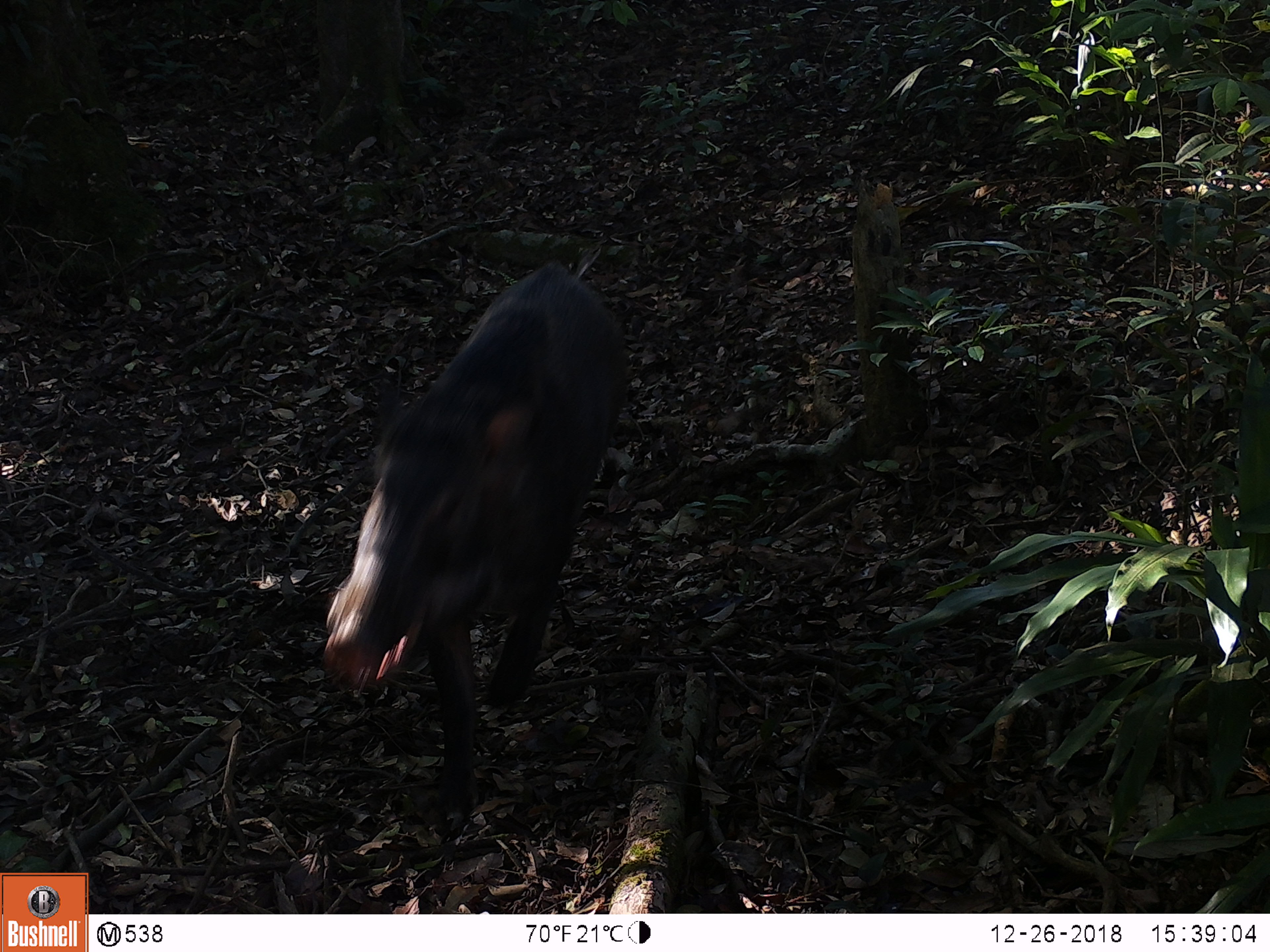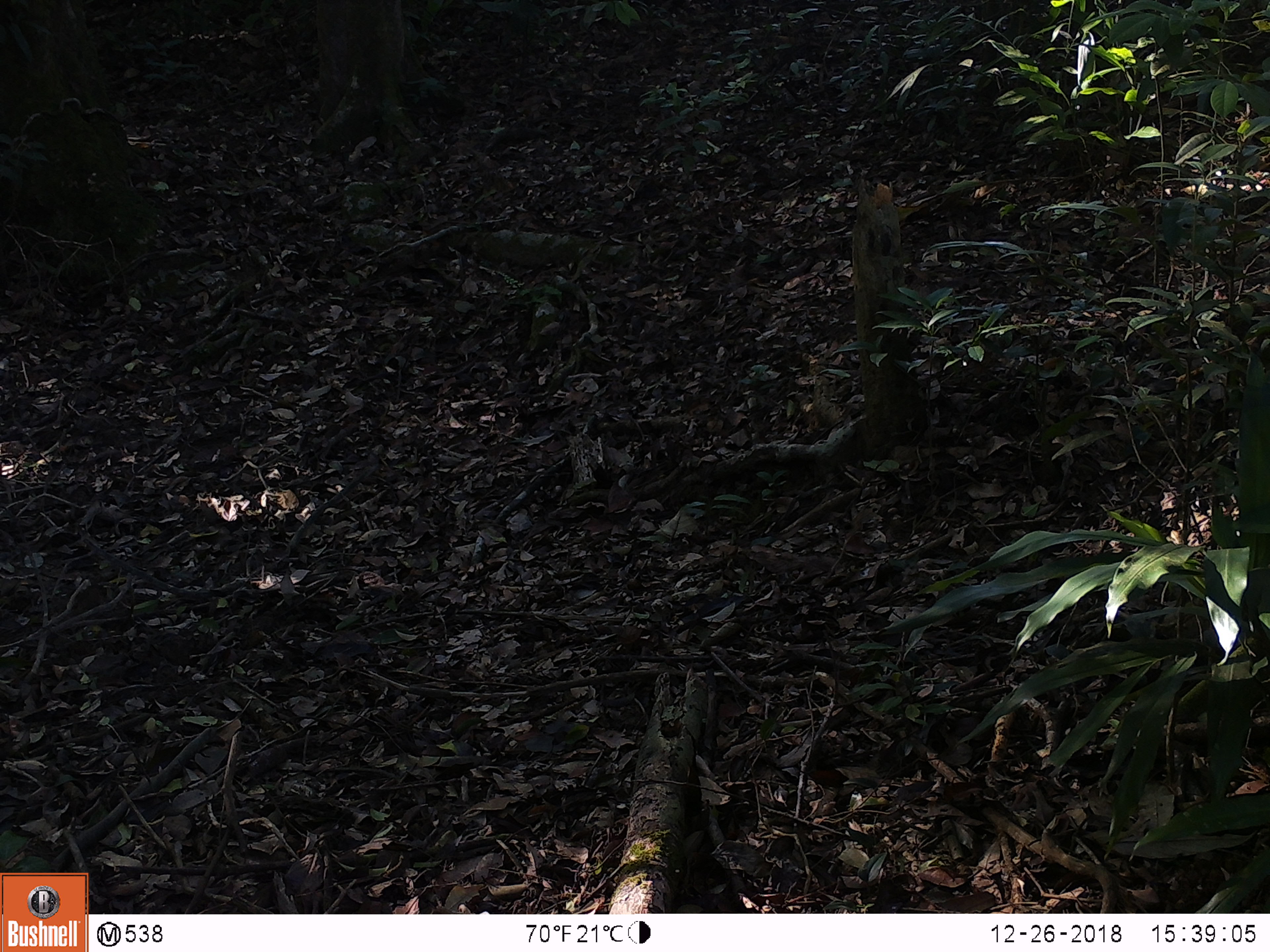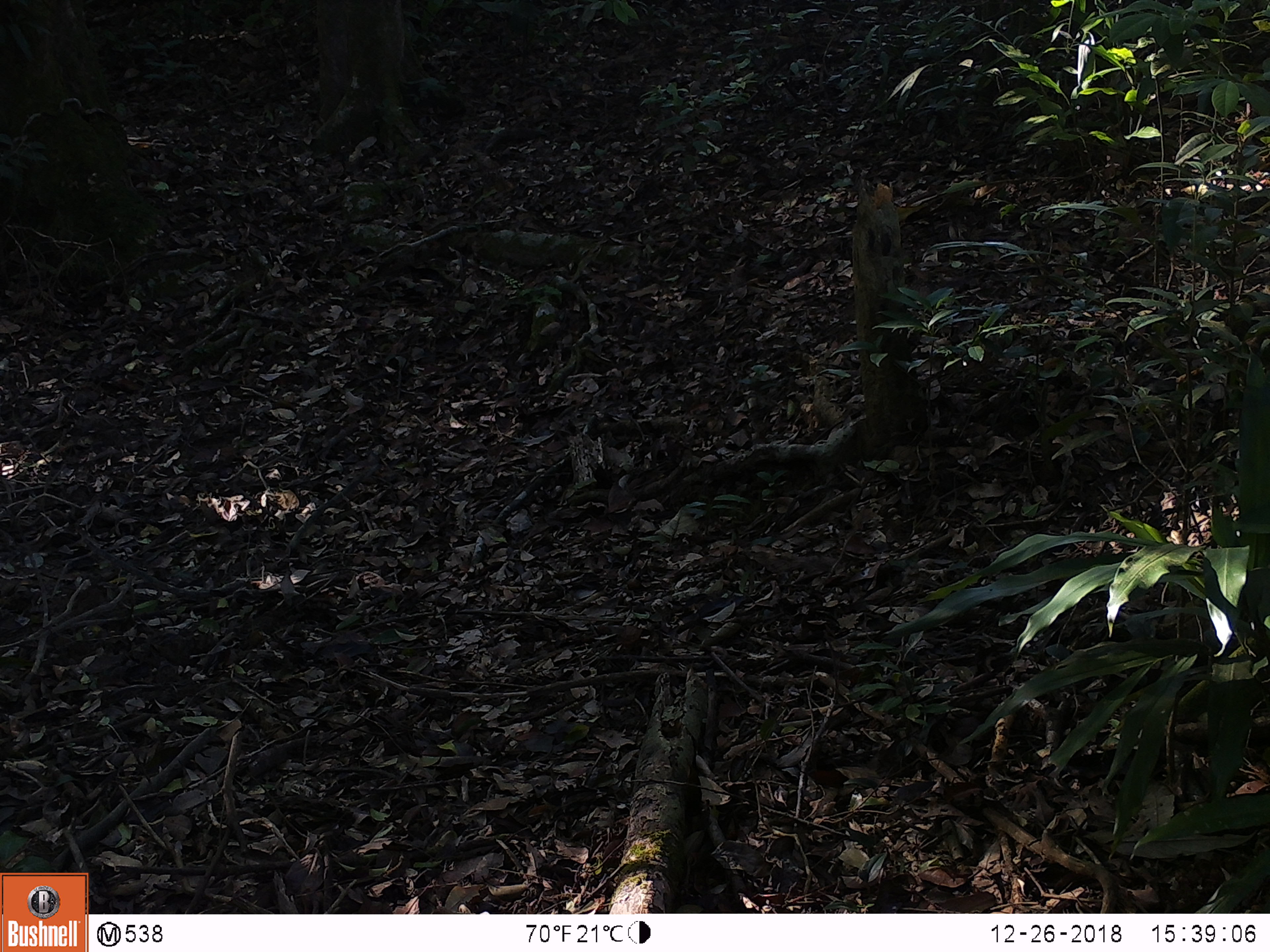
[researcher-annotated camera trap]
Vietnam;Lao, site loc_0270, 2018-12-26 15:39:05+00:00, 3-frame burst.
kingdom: Animalia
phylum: Chordata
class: Mammalia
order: Artiodactyla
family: Suidae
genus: Sus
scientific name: Sus scrofa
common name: eurasian wild pig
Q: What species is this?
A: Eurasian wild pig (Sus scrofa).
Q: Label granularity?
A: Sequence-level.